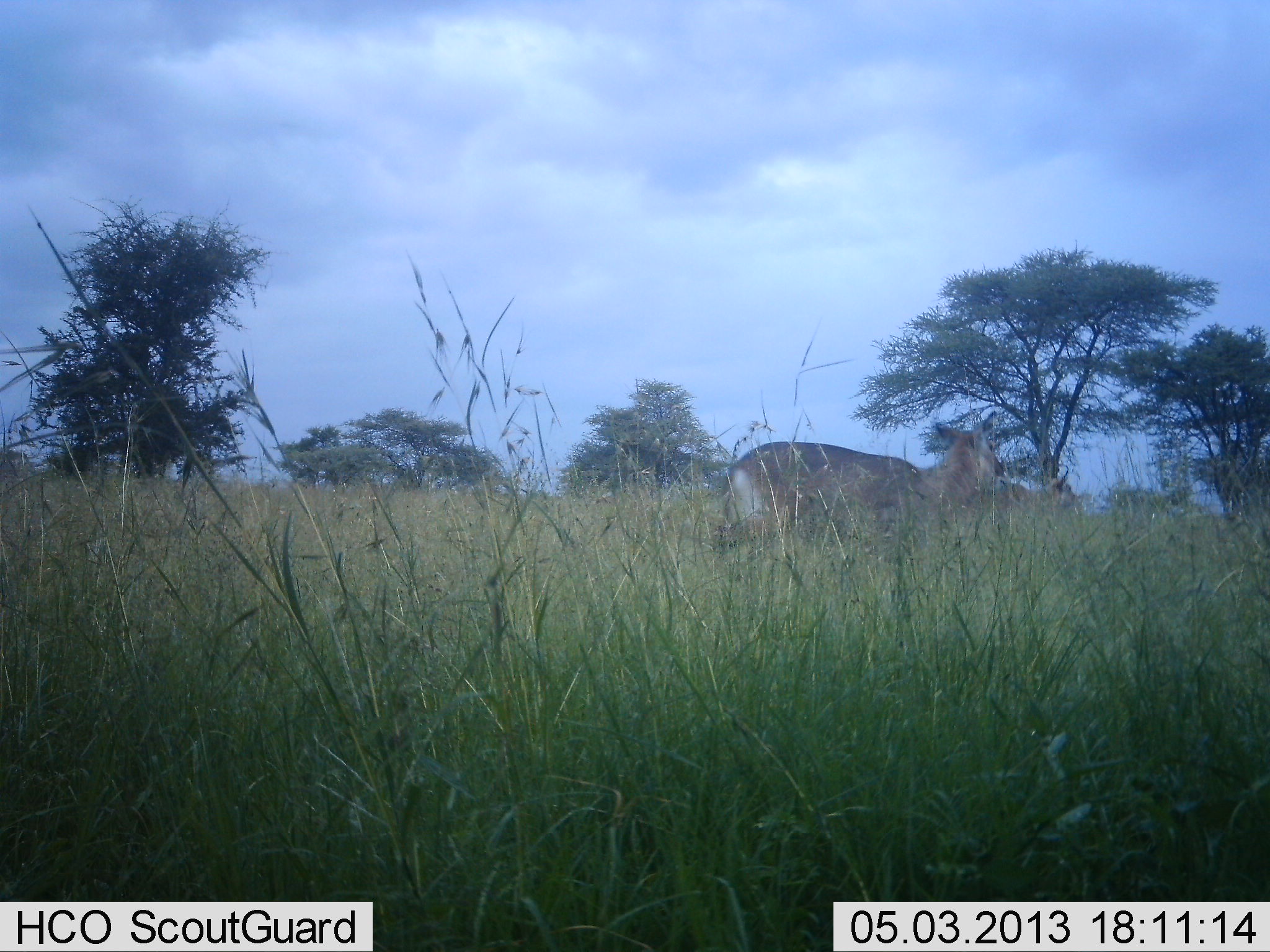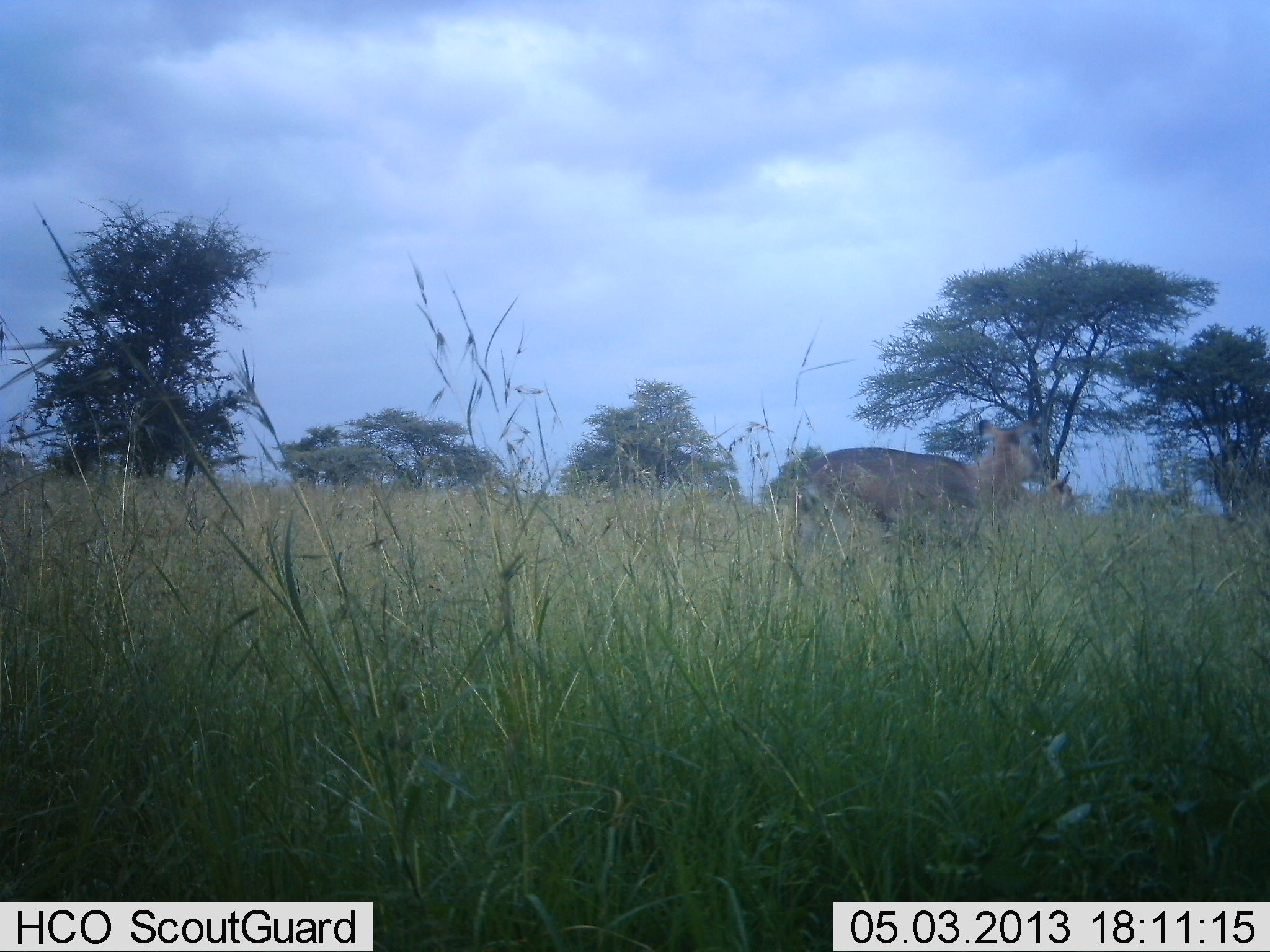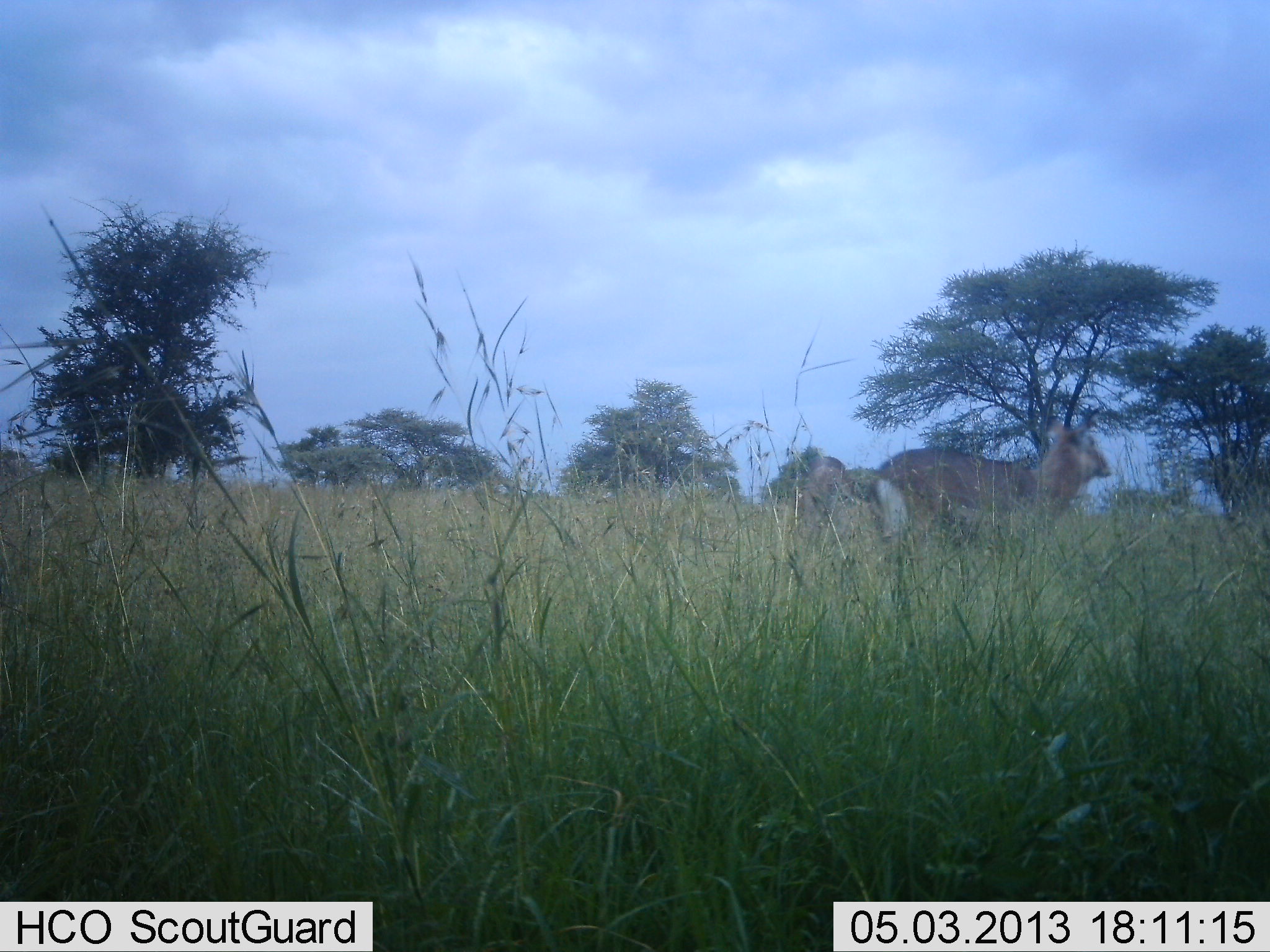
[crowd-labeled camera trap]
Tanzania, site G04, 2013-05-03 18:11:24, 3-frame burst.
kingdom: Animalia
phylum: Chordata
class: Mammalia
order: Artiodactyla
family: Bovidae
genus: Kobus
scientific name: Kobus ellipsiprymnus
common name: waterbuck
Waterbuck (Kobus ellipsiprymnus), count 2. Behavior (volunteer vote fractions): standing 60%, resting 0%, moving 100%, interacting 0%. Young present (vote fraction): 0%. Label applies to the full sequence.